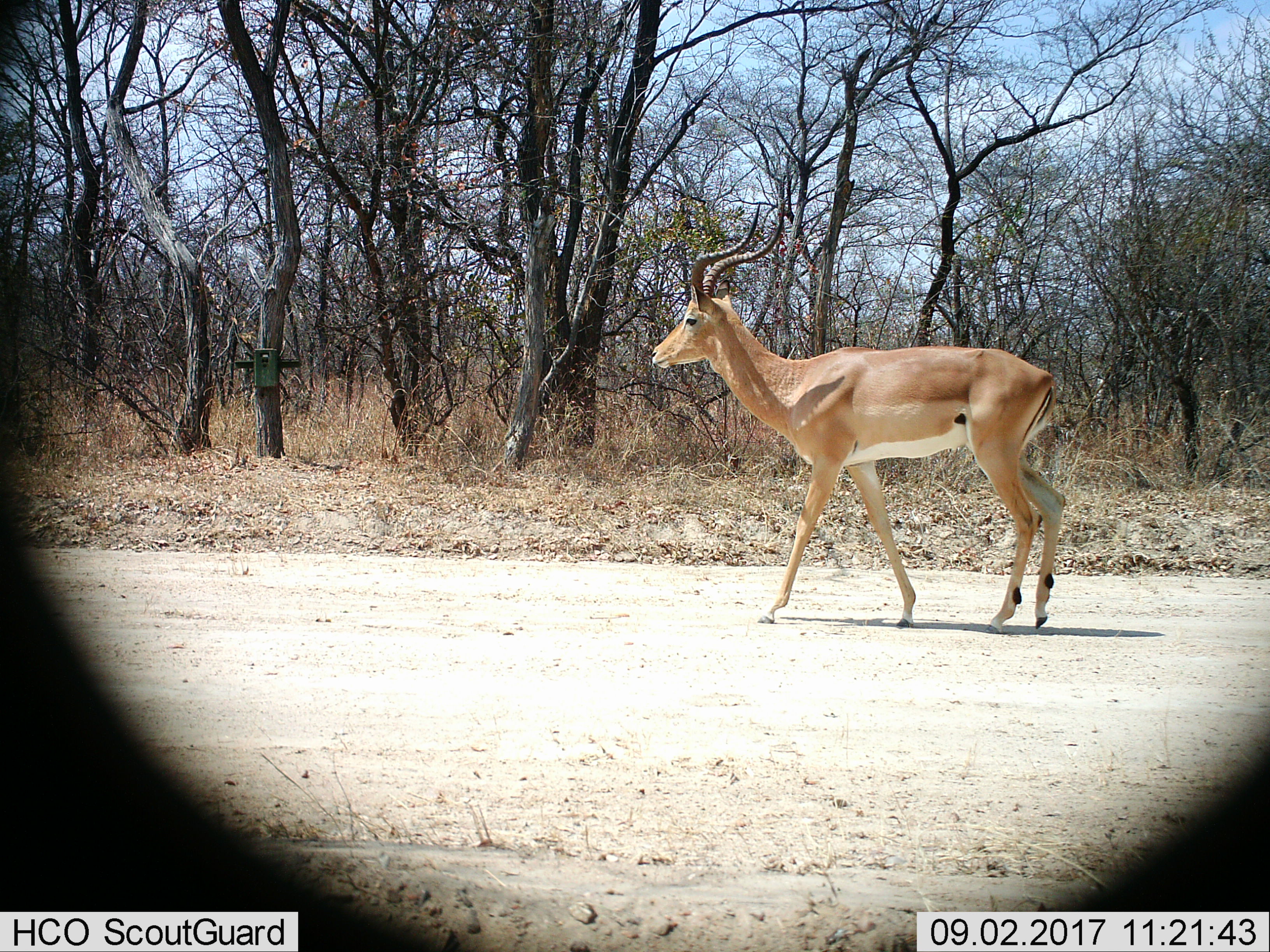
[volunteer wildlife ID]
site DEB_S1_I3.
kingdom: Animalia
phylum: Chordata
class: Mammalia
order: Artiodactyla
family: Bovidae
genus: Aepyceros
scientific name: Aepyceros melampus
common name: impala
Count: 1.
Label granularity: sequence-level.